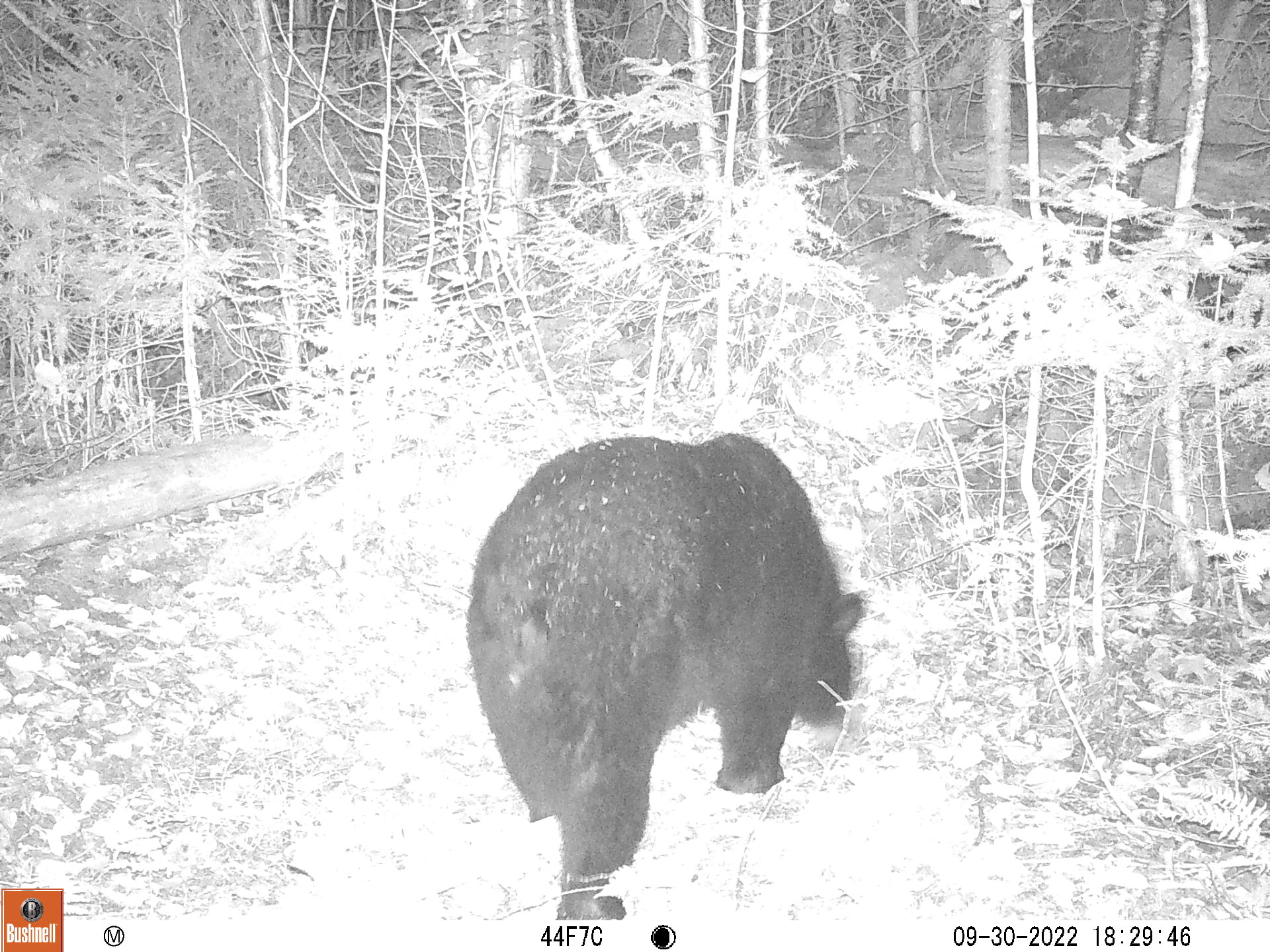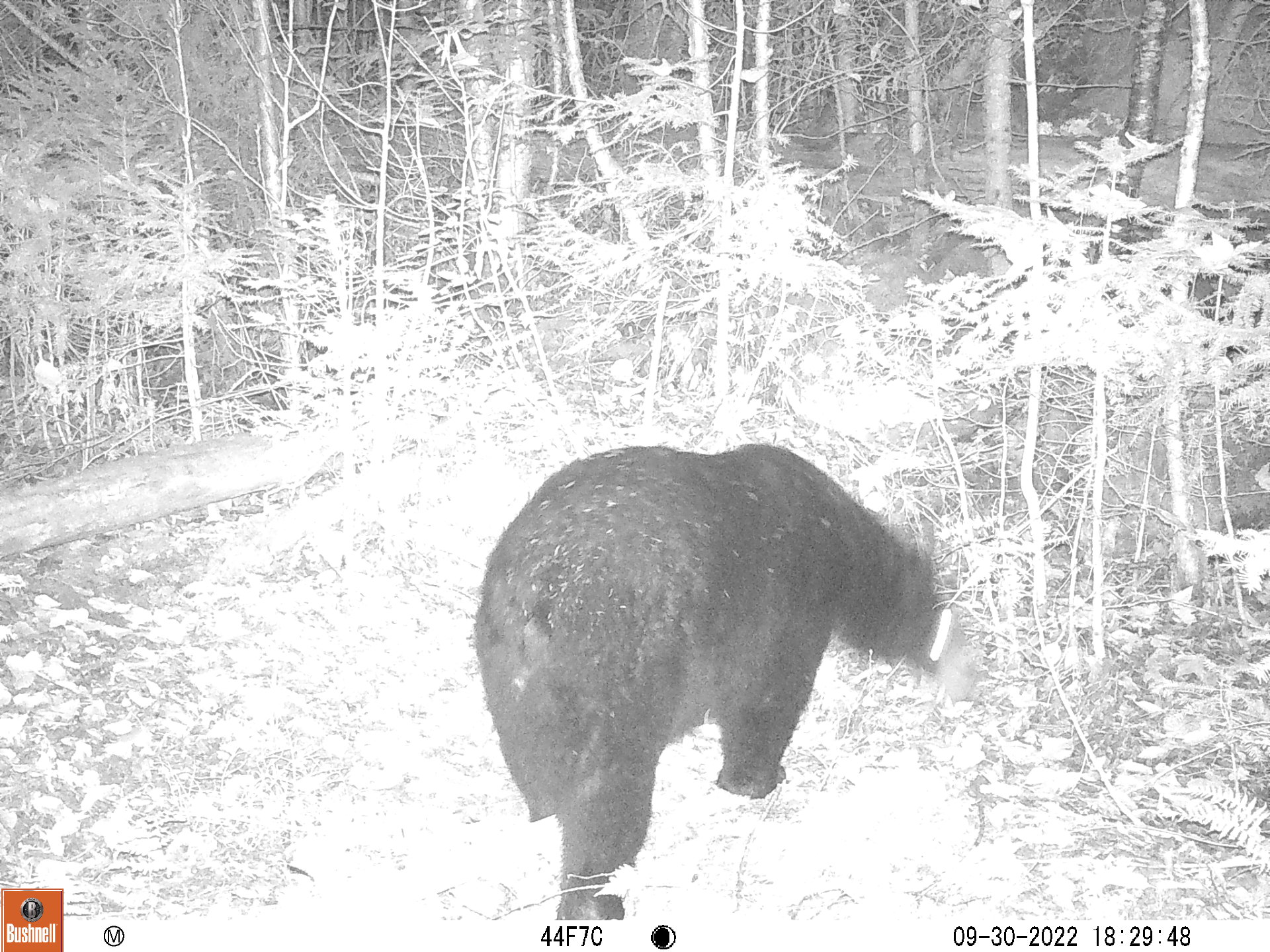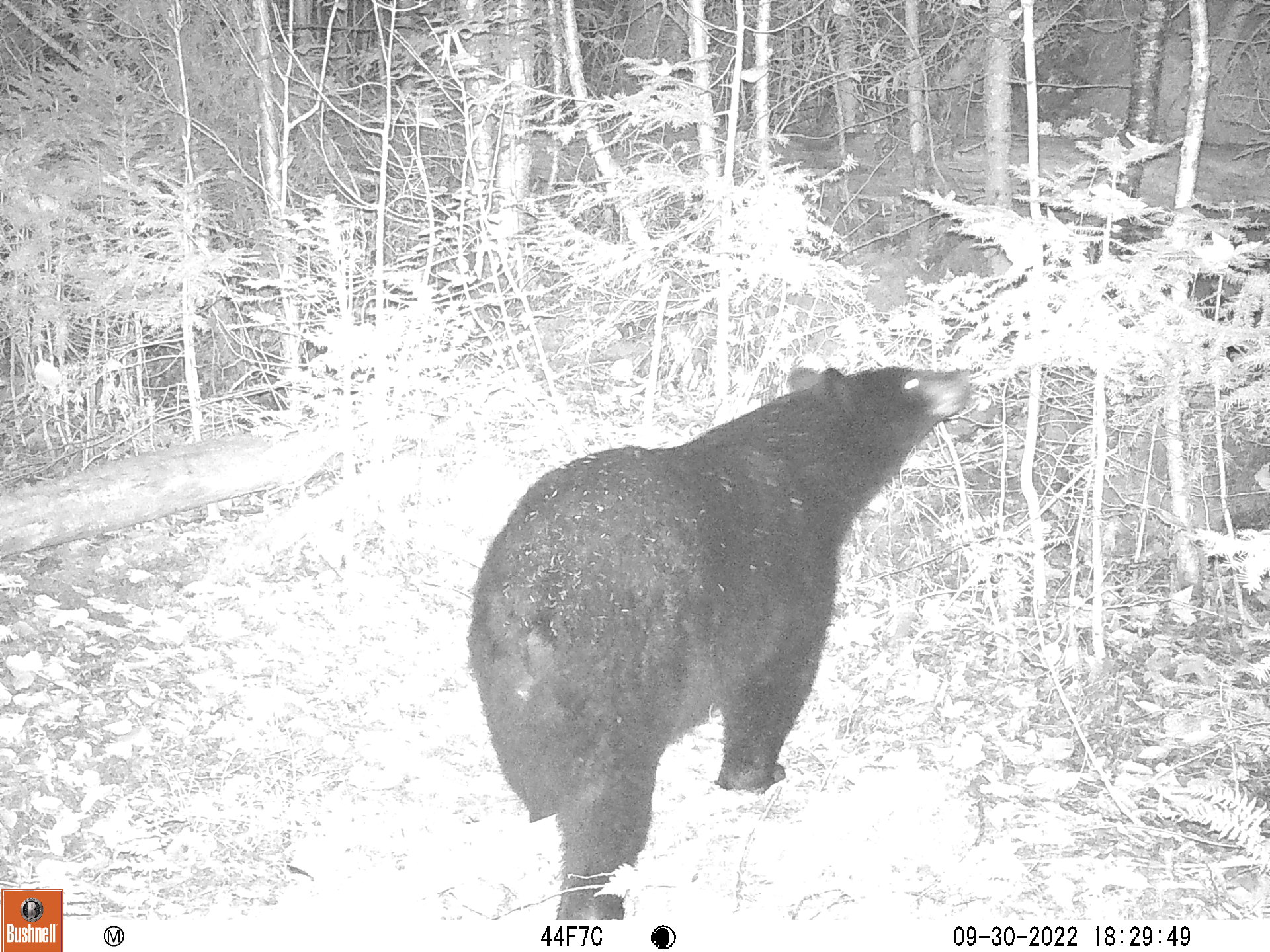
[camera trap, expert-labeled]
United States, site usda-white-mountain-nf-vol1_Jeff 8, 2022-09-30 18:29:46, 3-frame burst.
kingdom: Animalia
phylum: Chordata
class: Mammalia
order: Carnivora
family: Ursidae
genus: Ursus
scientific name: Ursus americanus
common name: black bear